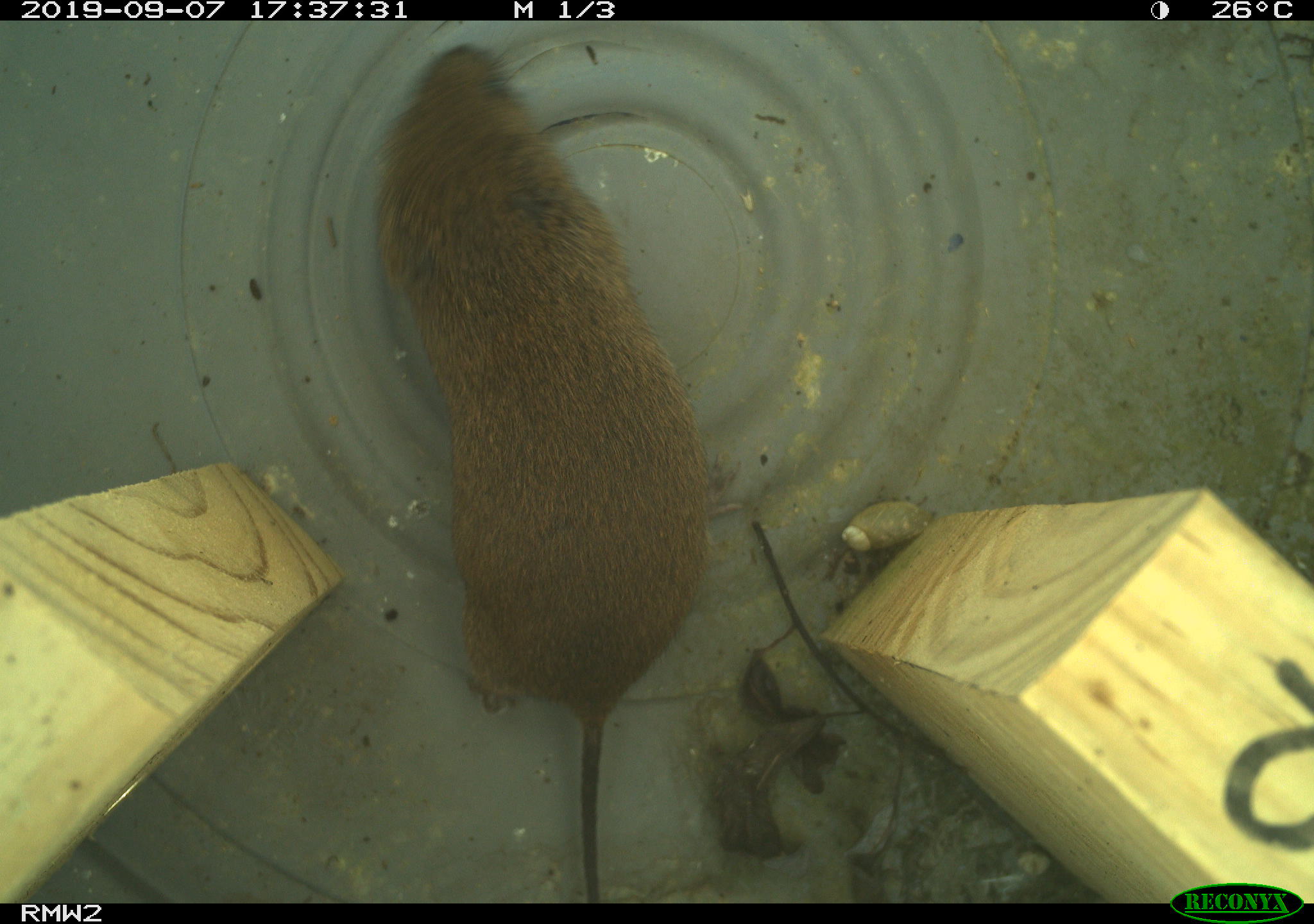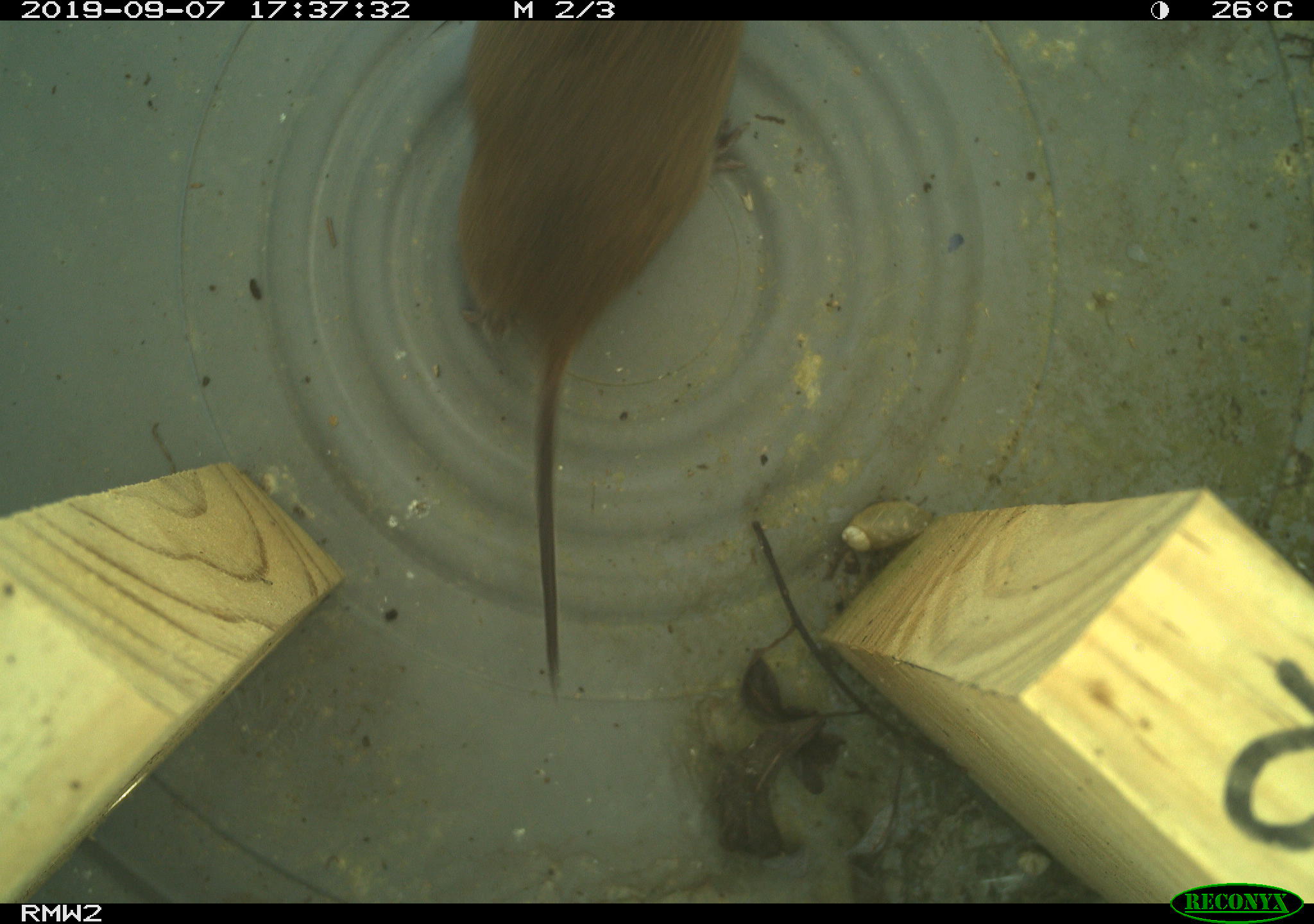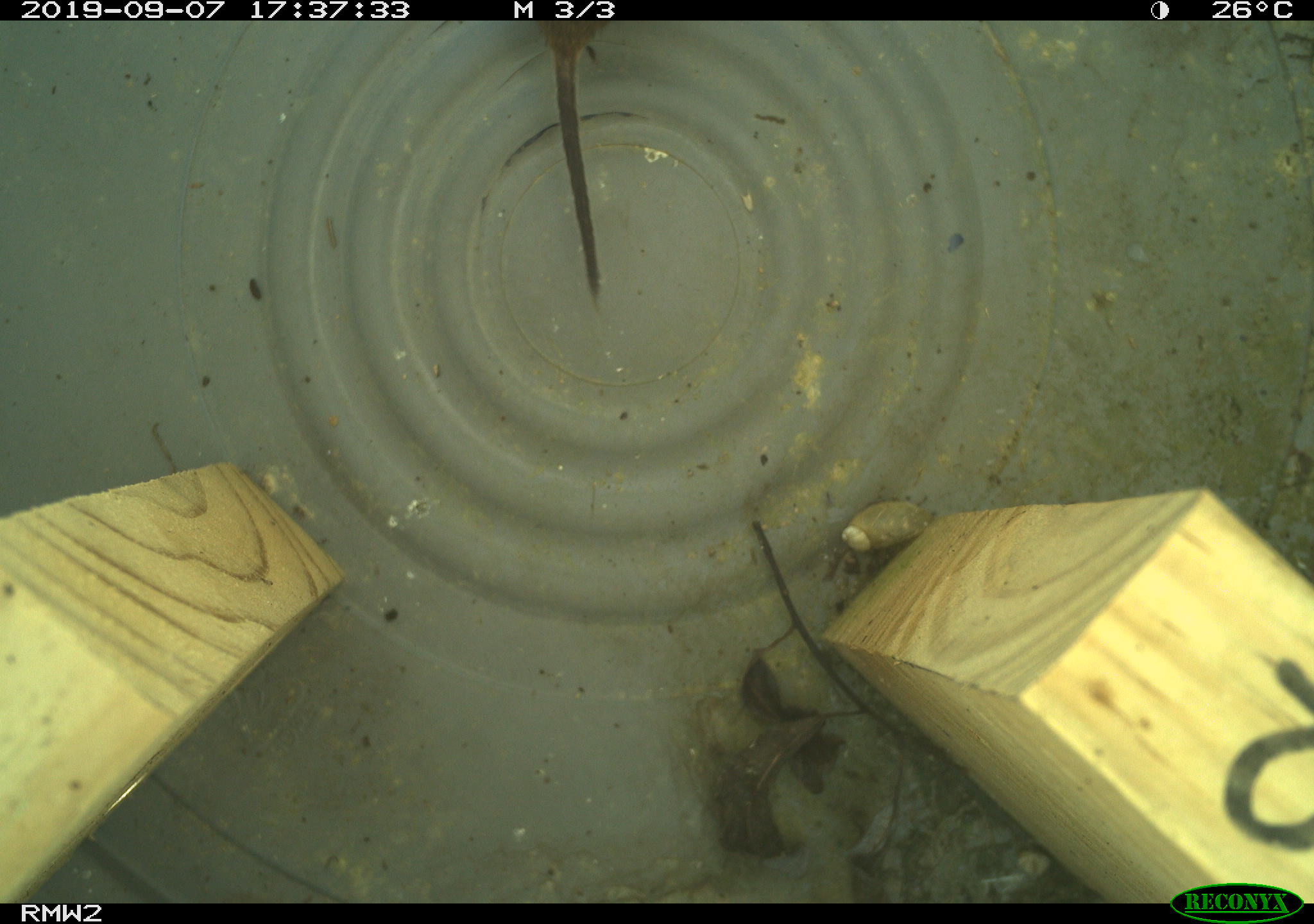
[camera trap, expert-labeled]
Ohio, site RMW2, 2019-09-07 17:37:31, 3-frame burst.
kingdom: Animalia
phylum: Chordata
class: Mammalia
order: Rodentia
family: Cricetidae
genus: Microtus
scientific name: Microtus pennsylvanicus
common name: meadow vole